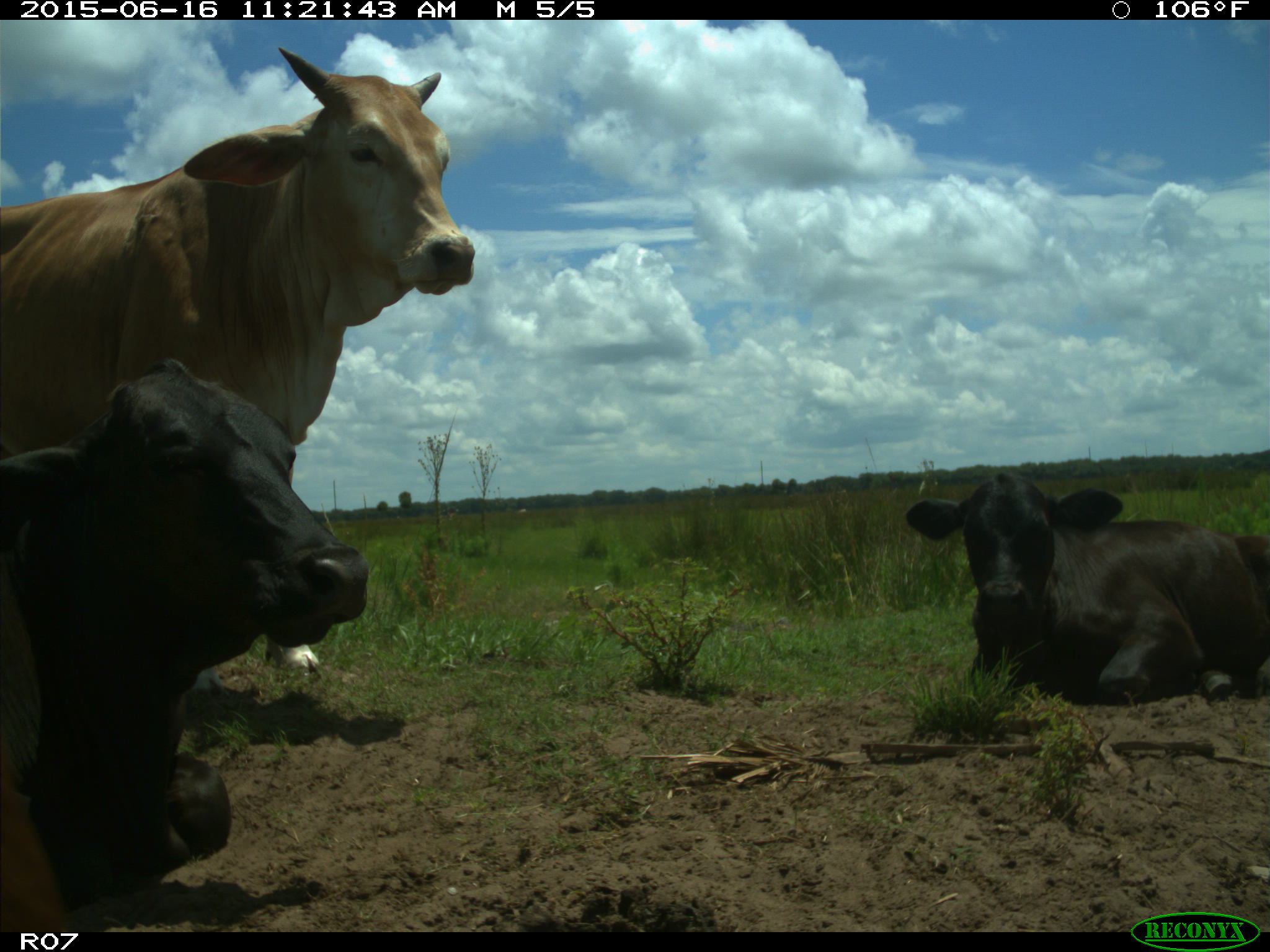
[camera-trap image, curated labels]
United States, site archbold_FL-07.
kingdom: Animalia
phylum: Chordata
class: Mammalia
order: Artiodactyla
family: Bovidae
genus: Bos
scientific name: Bos taurus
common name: domestic cow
Bos taurus (domestic cow).